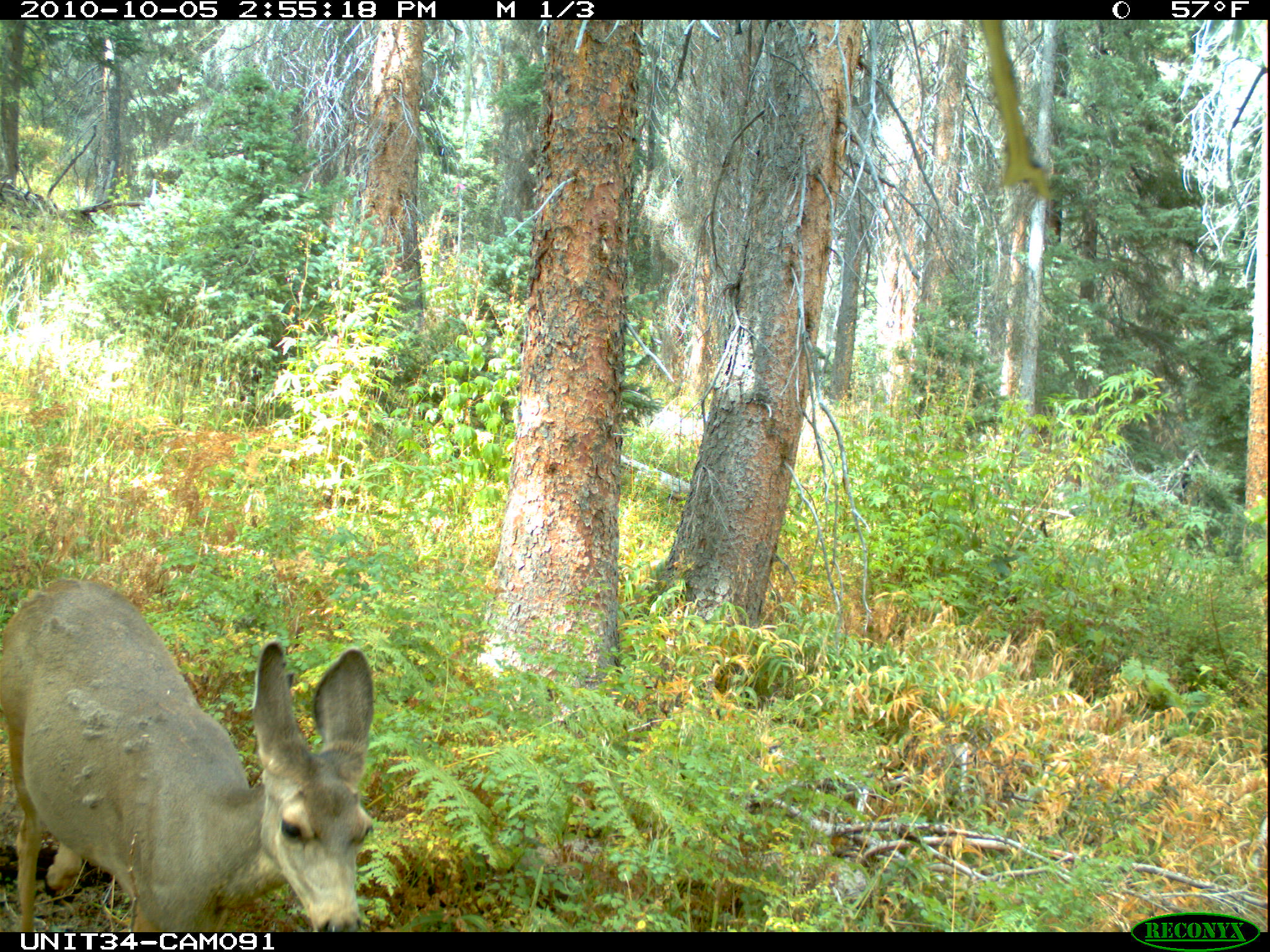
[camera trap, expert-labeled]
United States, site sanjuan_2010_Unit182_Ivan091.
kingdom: Animalia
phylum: Chordata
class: Mammalia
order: Artiodactyla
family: Cervidae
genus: Odocoileus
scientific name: Odocoileus hemionus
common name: mule deer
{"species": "Odocoileus hemionus (mule deer)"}